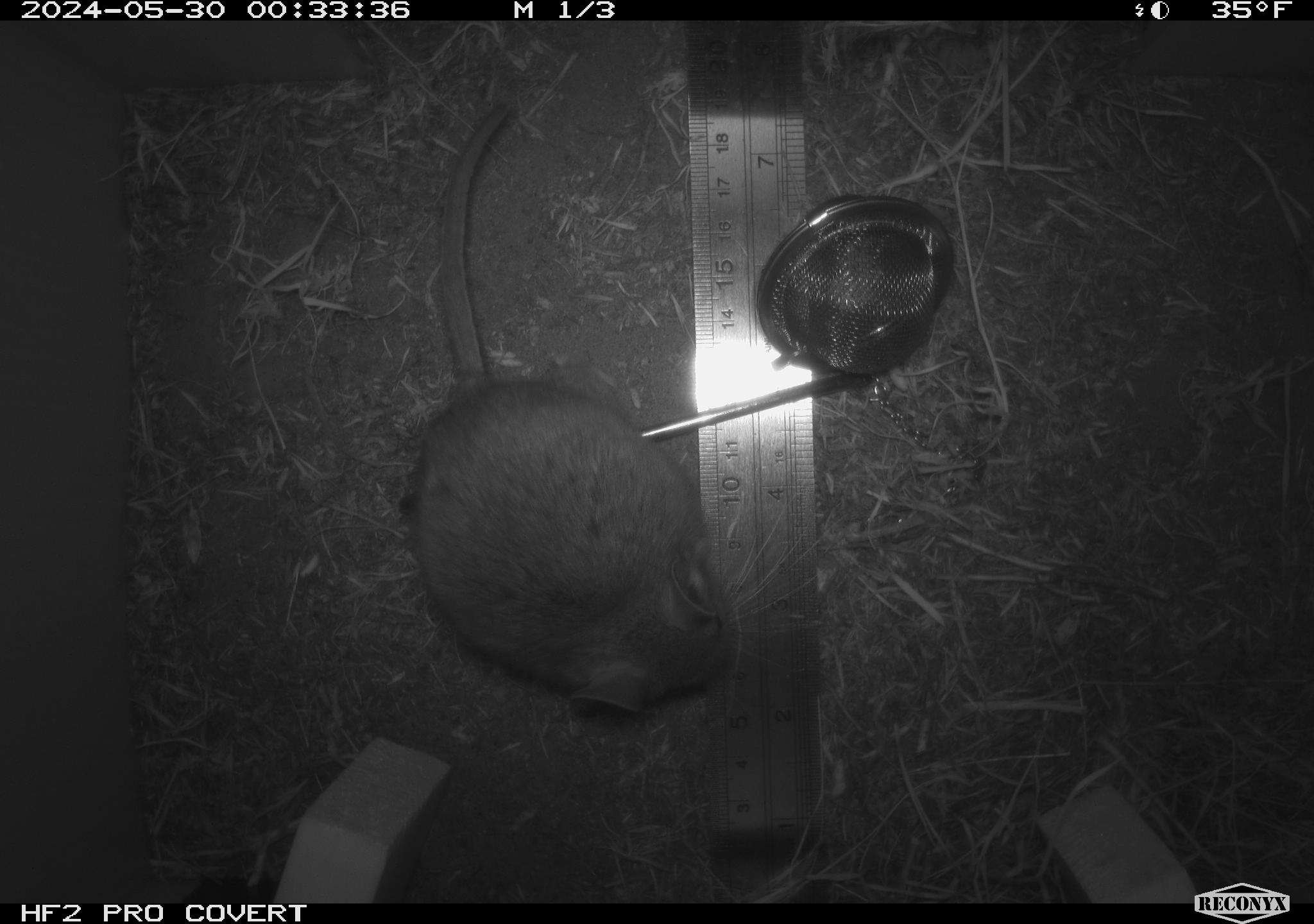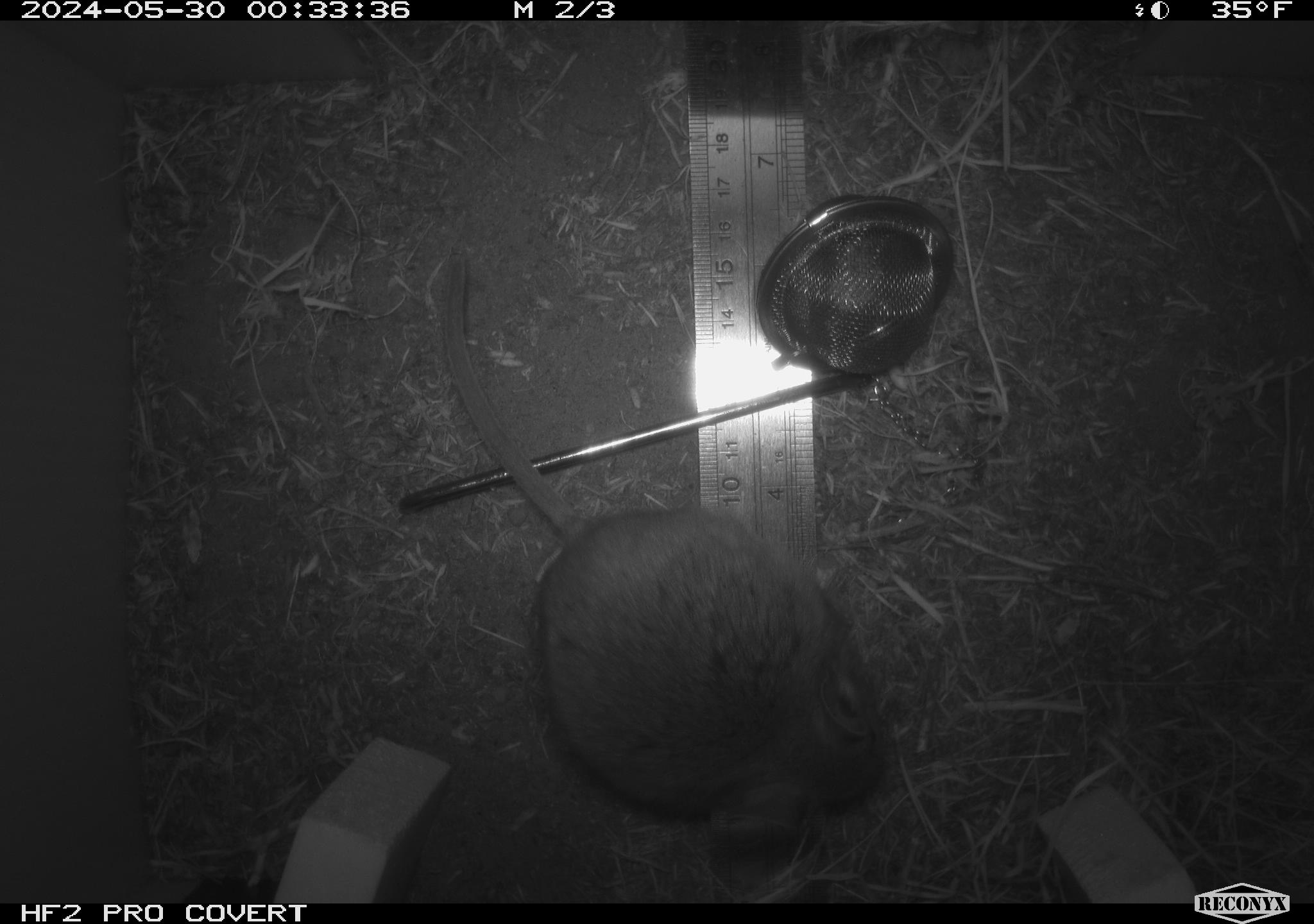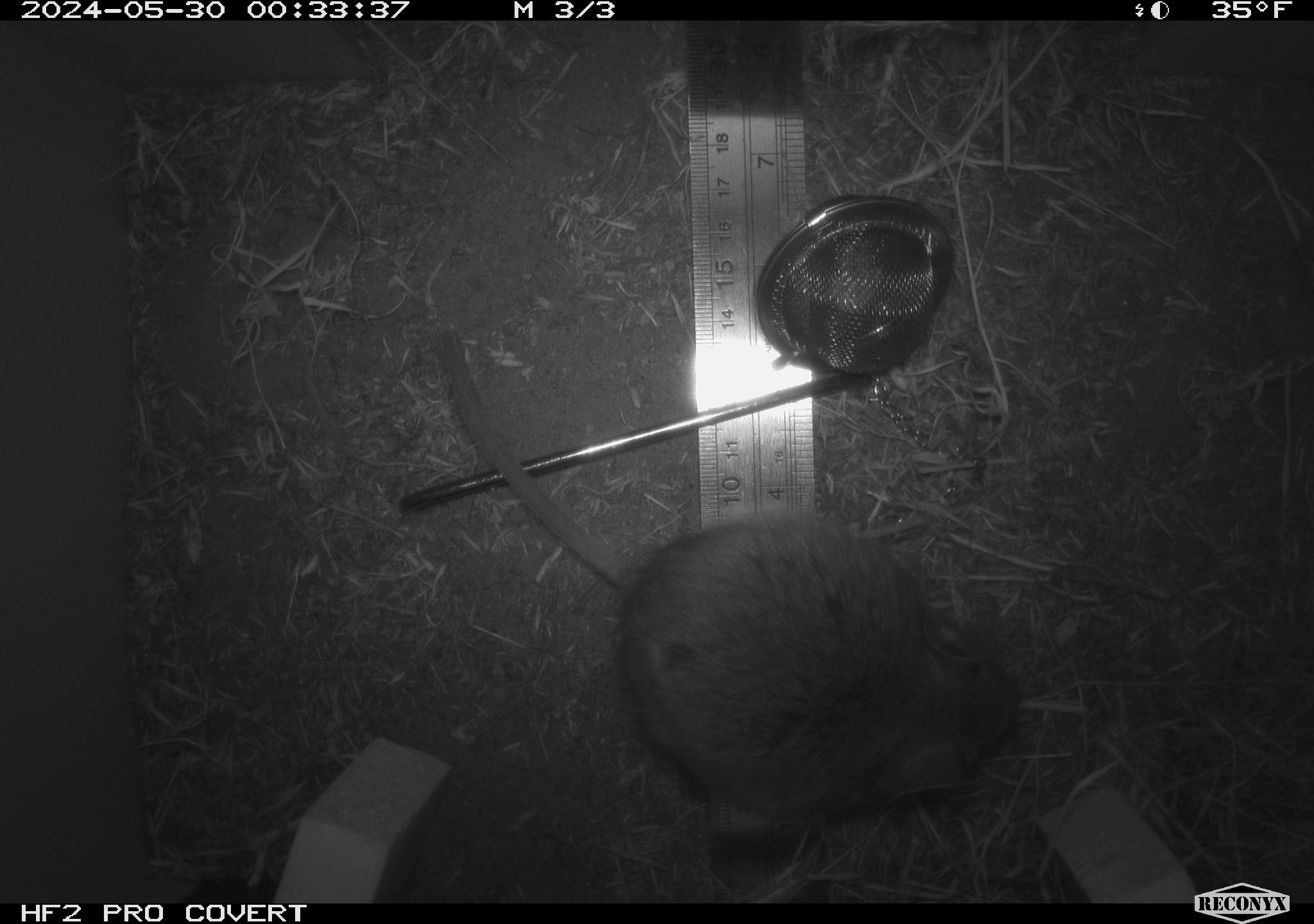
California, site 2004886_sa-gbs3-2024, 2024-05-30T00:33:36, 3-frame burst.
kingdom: Animalia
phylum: Chordata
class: Mammalia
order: Rodentia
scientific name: Rodentia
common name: woodrat or rat or mouse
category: woodrat or rat or mouse species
Woodrat or rat or mouse species (woodrat or rat or mouse) (Rodentia).